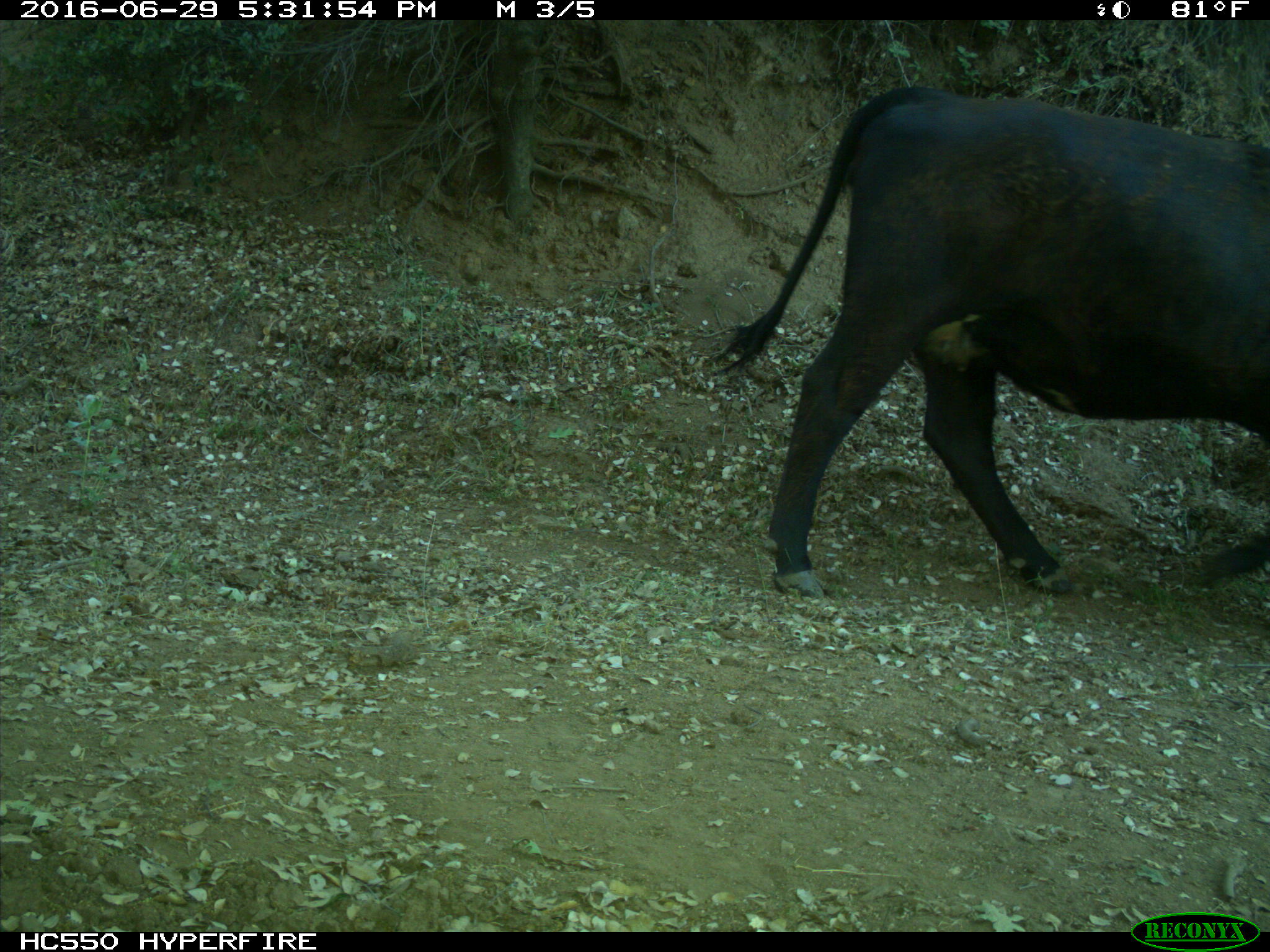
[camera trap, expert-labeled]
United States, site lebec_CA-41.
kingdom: Animalia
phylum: Chordata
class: Mammalia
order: Artiodactyla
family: Bovidae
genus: Bos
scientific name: Bos taurus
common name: domestic cow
Bos taurus (domestic cow).